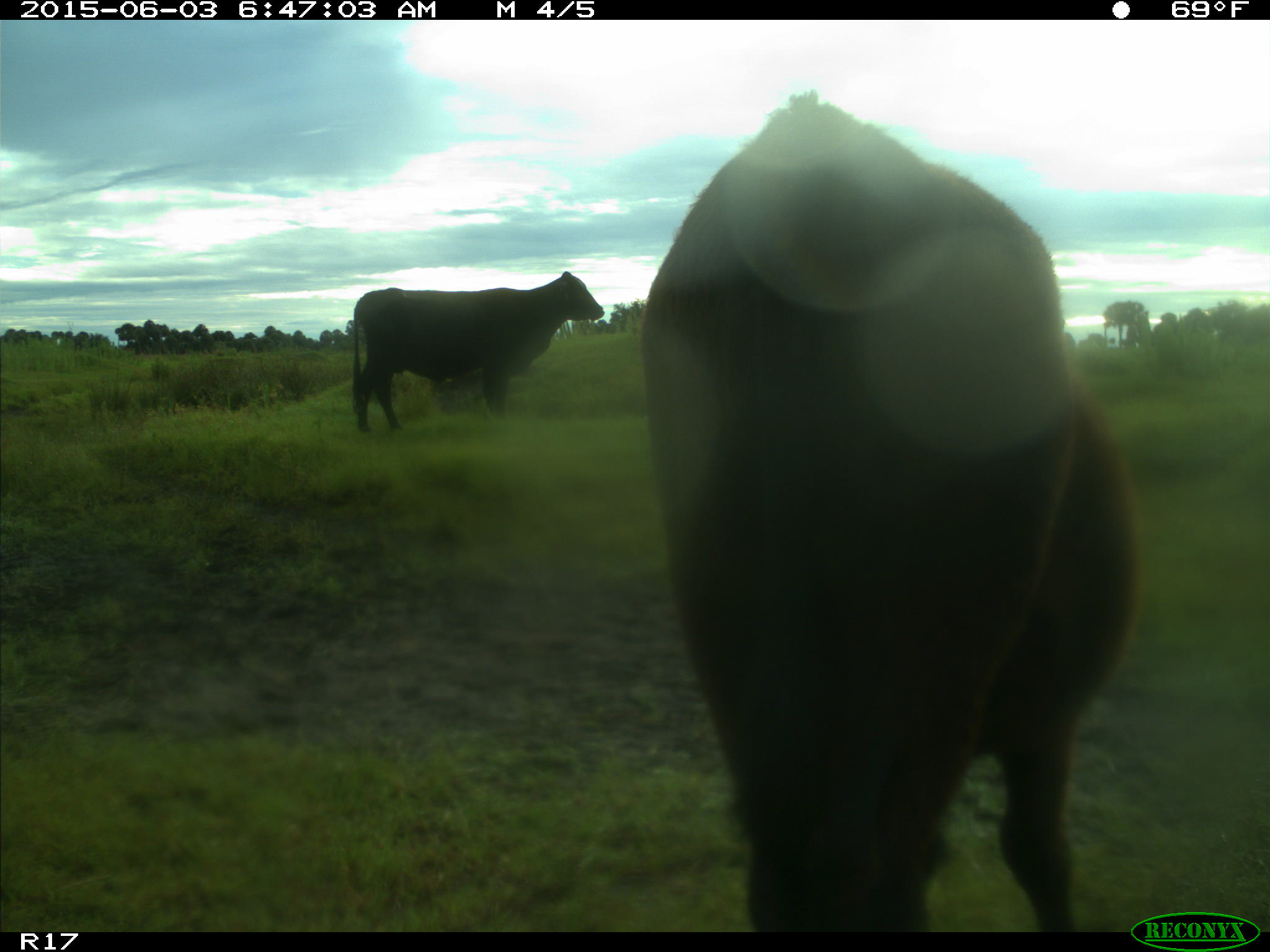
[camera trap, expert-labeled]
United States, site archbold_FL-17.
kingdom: Animalia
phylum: Chordata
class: Mammalia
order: Artiodactyla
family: Bovidae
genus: Bos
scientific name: Bos taurus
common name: domestic cow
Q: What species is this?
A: Bos taurus (domestic cow).